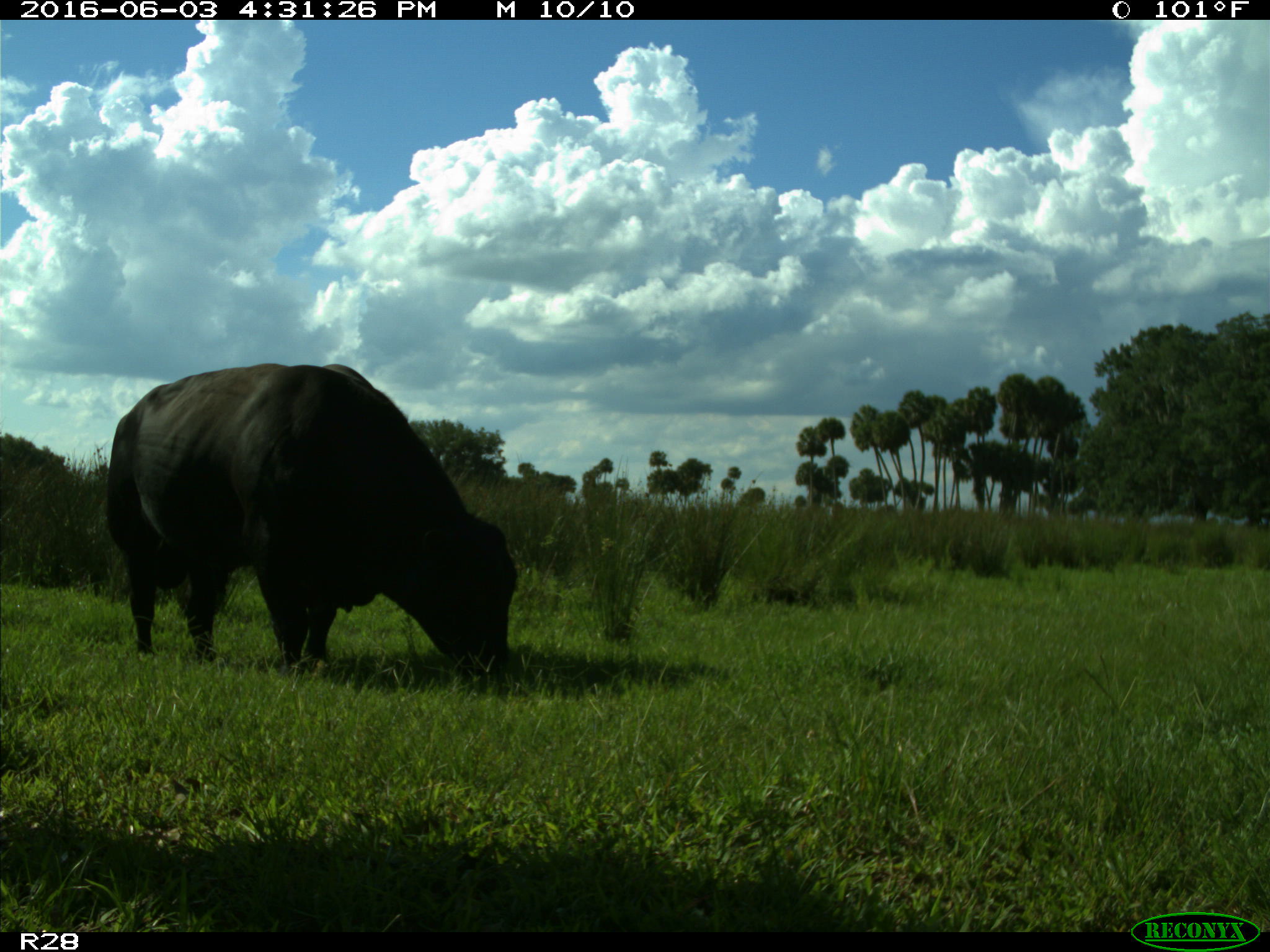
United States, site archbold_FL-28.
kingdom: Animalia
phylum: Chordata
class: Mammalia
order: Artiodactyla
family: Bovidae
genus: Bos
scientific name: Bos taurus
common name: domestic cow